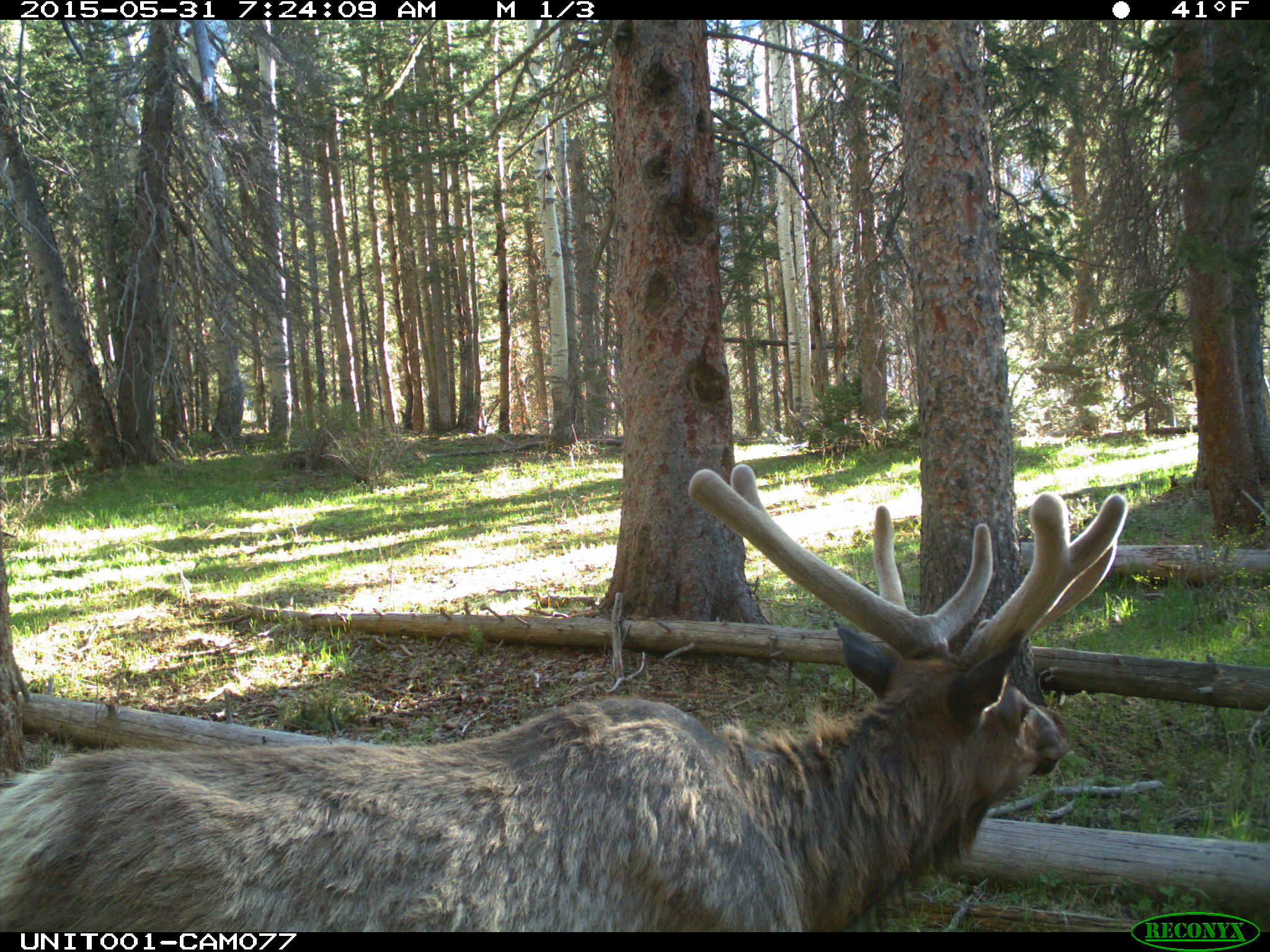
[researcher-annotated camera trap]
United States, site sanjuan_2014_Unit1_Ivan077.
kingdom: Animalia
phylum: Chordata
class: Mammalia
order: Artiodactyla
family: Cervidae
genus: Cervus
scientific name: Cervus elaphus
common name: red deer